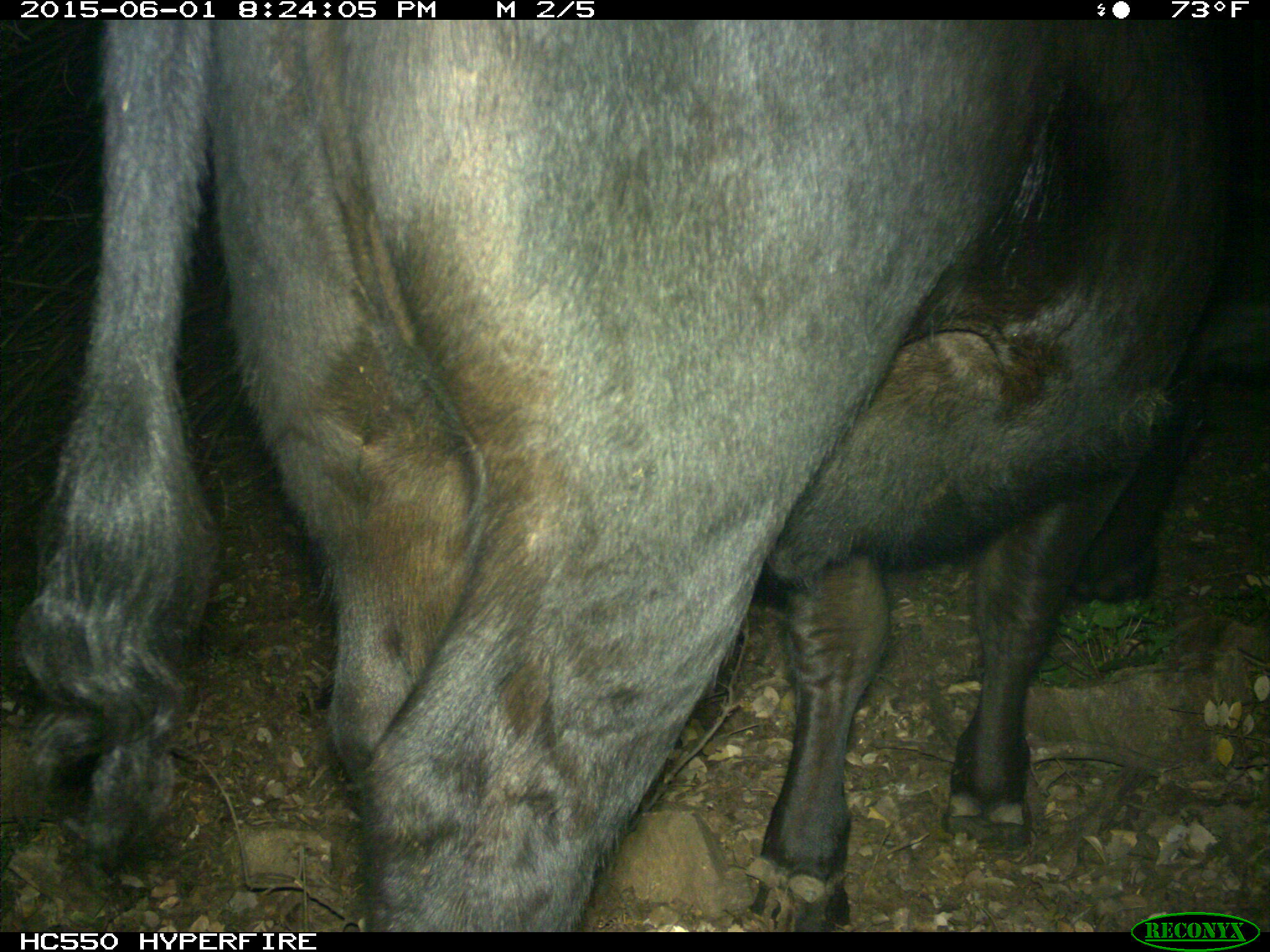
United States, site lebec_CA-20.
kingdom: Animalia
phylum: Chordata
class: Mammalia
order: Artiodactyla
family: Bovidae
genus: Bos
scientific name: Bos taurus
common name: domestic cow